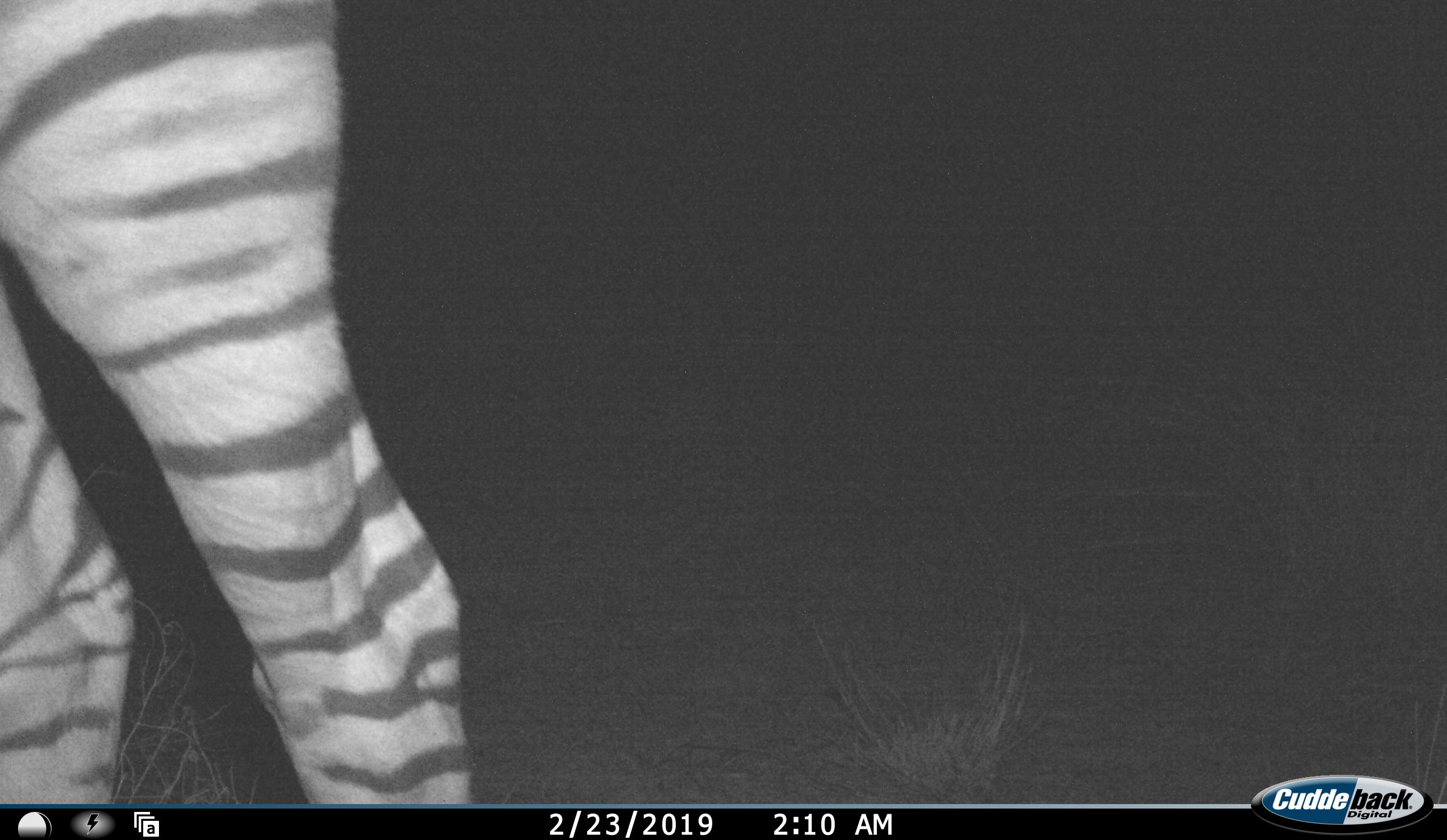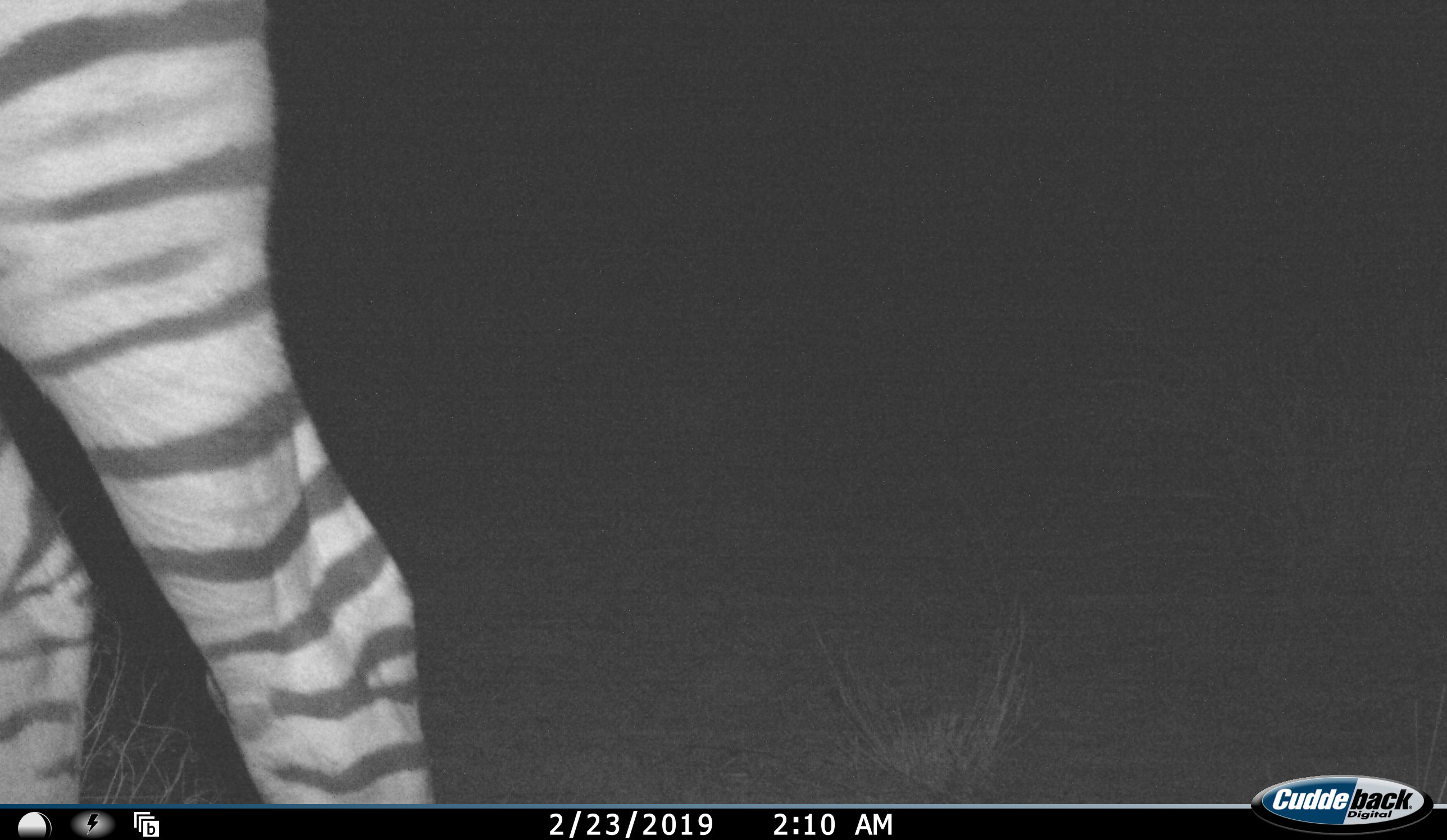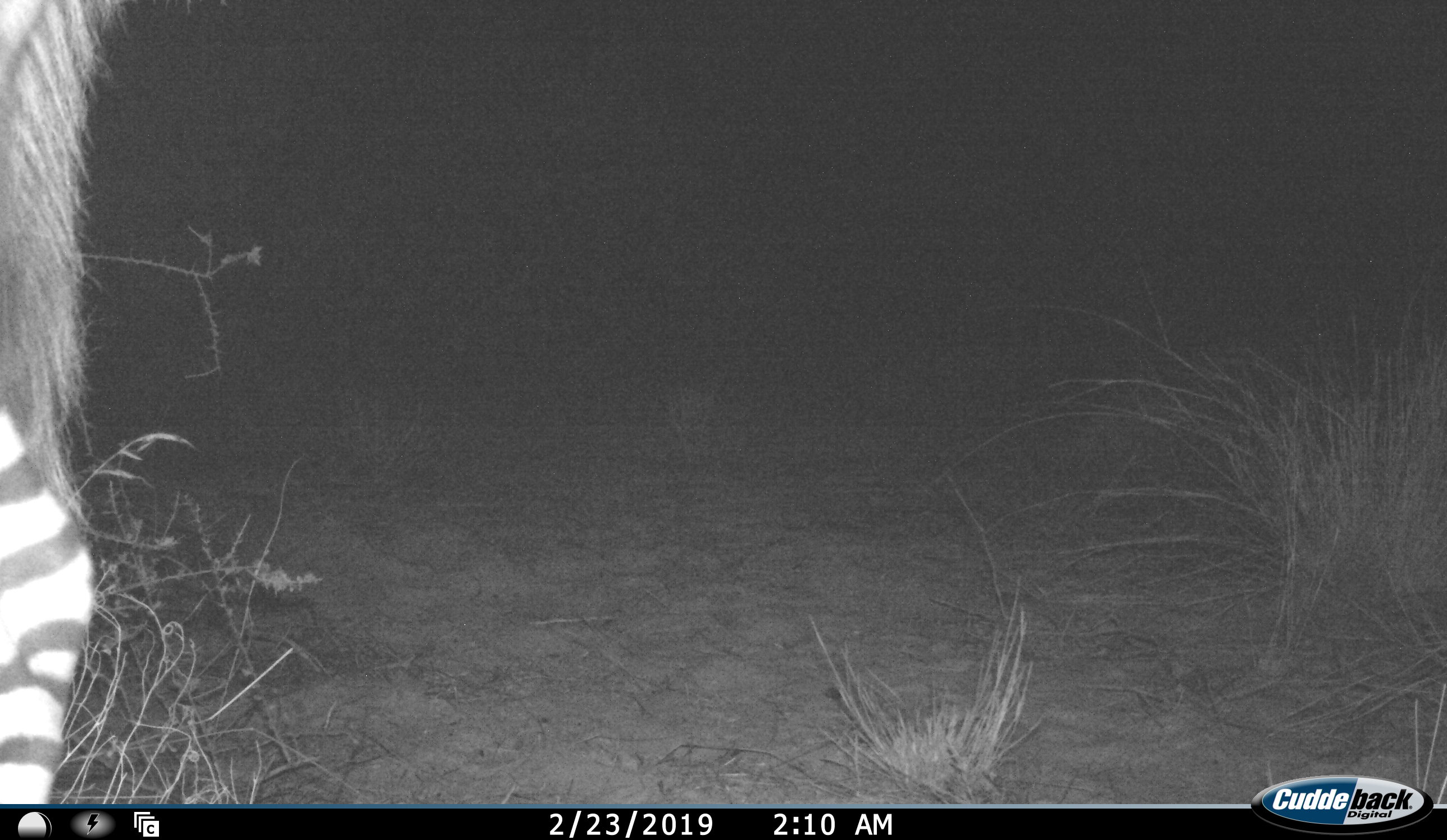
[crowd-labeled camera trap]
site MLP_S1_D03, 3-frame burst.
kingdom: Animalia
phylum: Chordata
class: Mammalia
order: Perissodactyla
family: Equidae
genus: Equus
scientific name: Equus quagga burchellii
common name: burchell's zebra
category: zebraburchells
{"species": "zebraburchells (burchell's zebra) (Equus quagga burchellii)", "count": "1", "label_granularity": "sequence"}